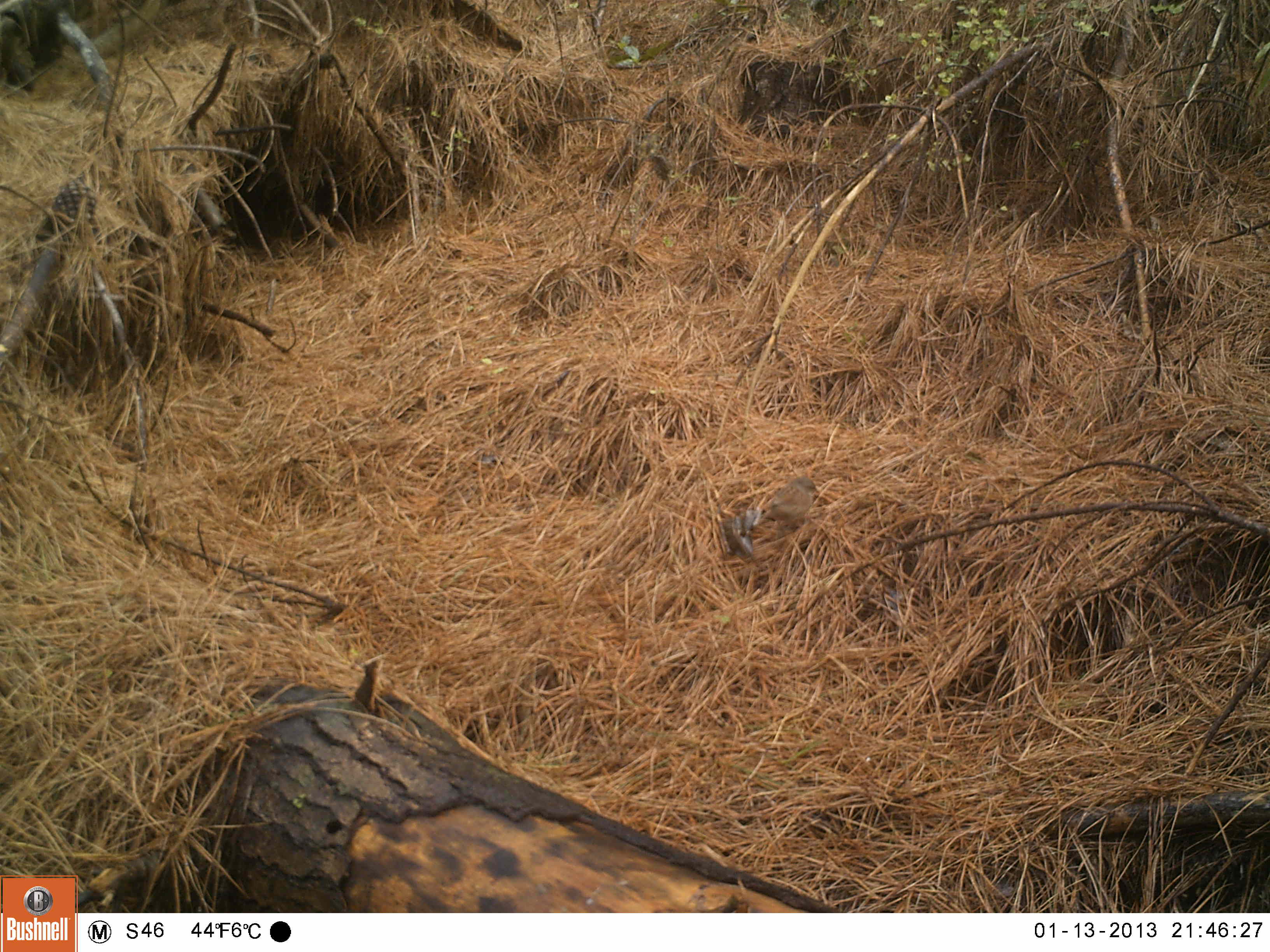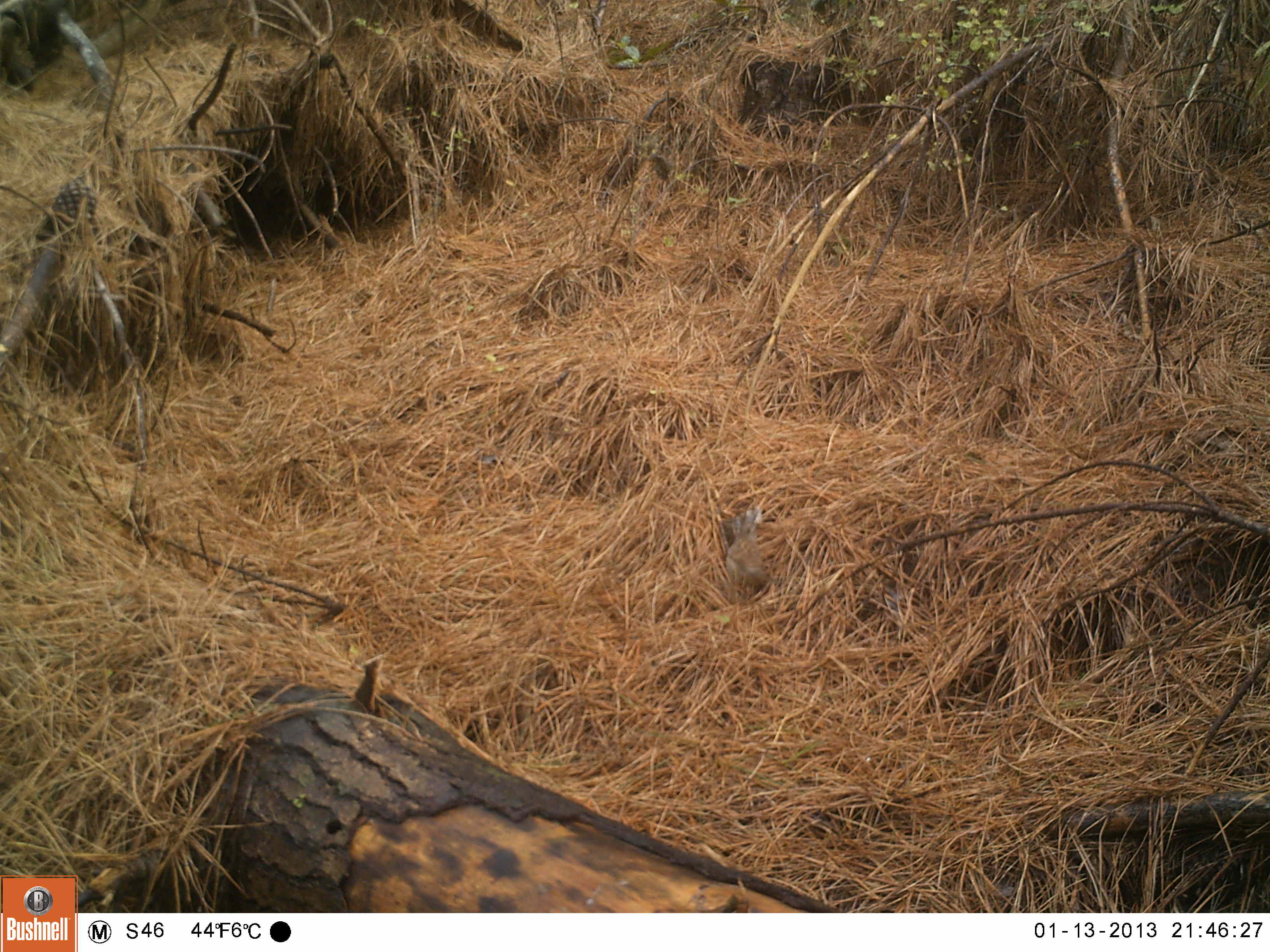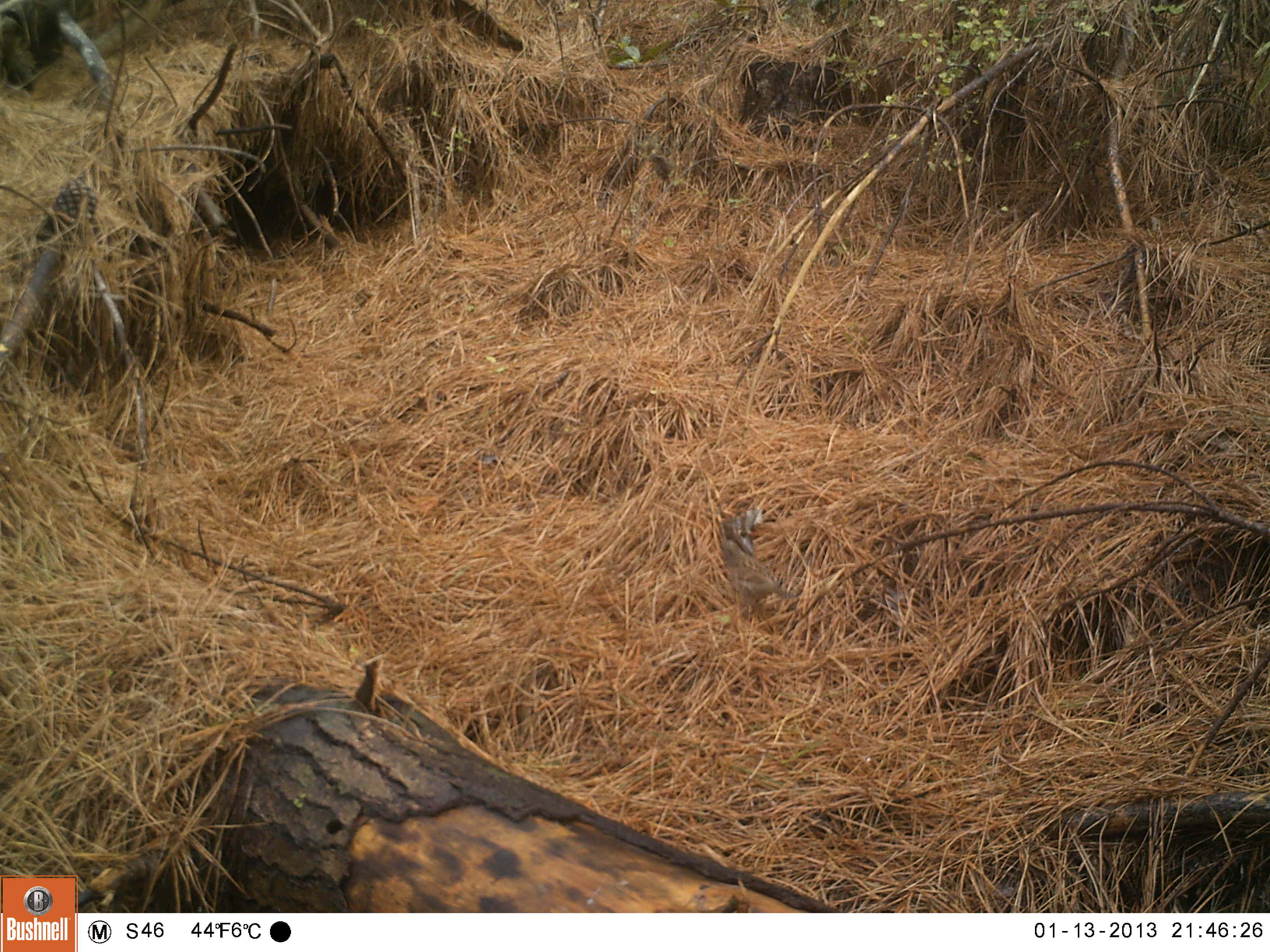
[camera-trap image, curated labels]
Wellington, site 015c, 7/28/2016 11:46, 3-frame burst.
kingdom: Animalia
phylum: Chordata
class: Aves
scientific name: Aves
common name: bird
Bird (Aves).